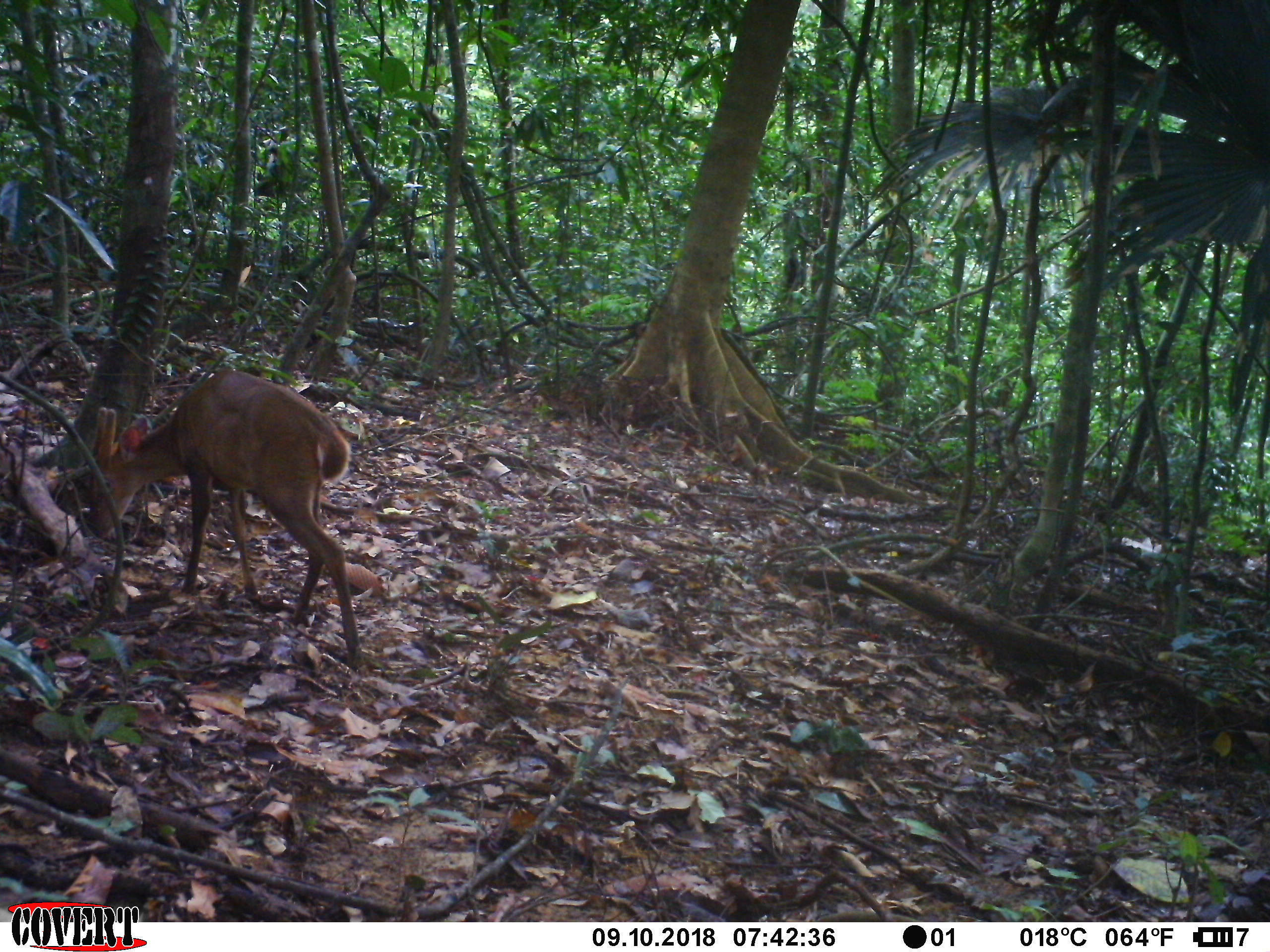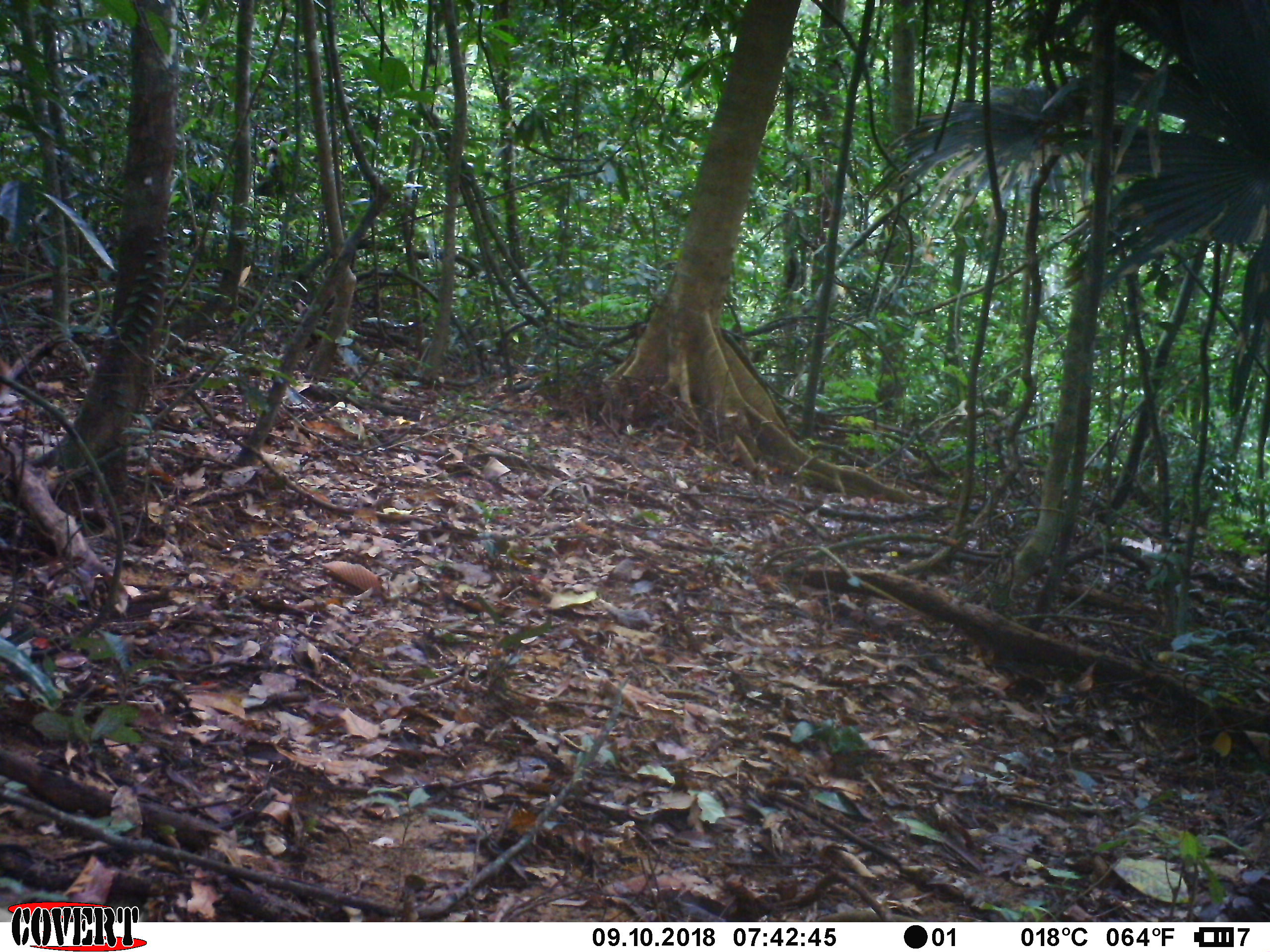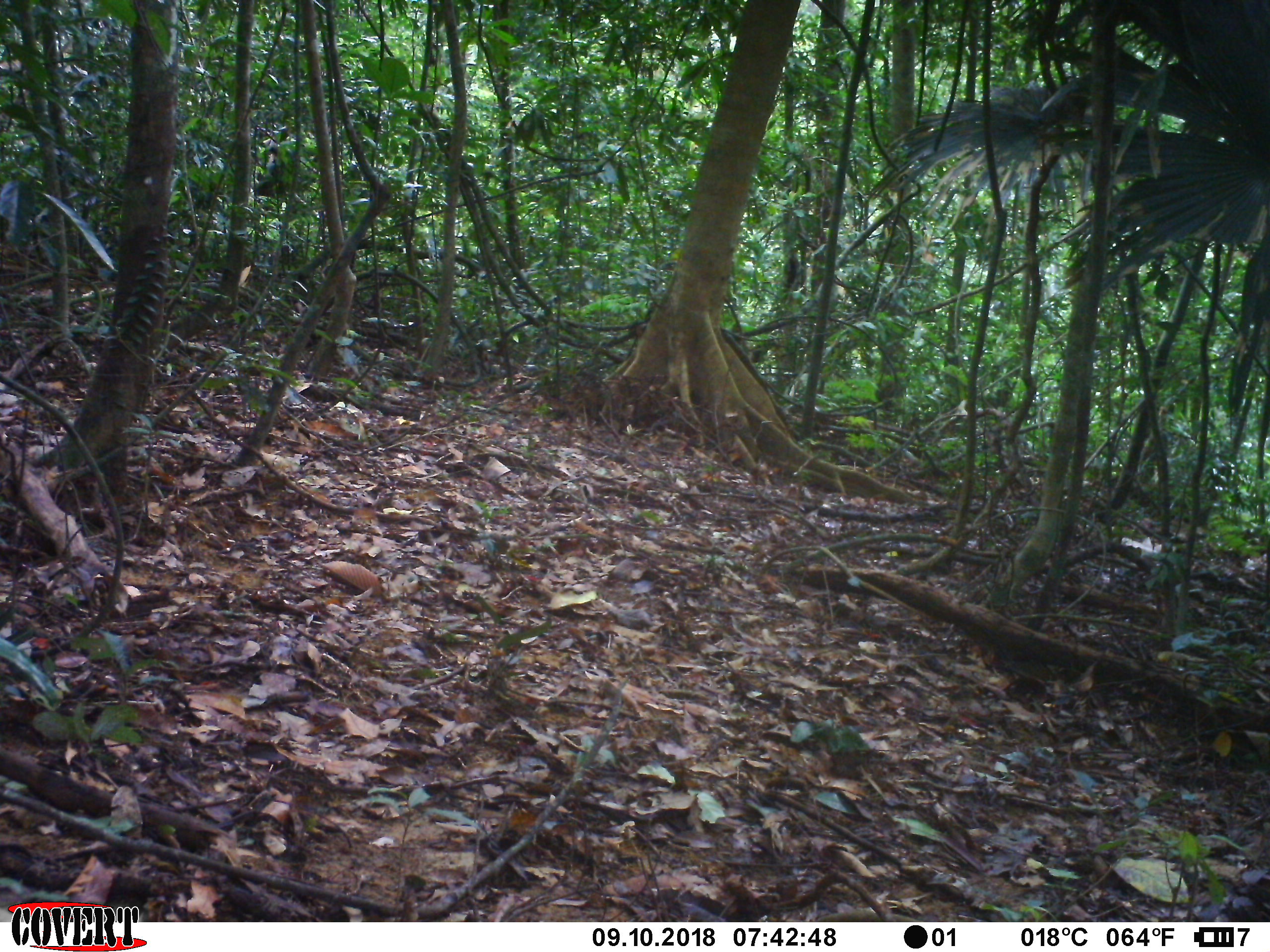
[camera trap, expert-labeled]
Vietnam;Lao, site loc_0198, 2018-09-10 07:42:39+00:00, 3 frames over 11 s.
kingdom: Animalia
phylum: Chordata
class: Mammalia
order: Artiodactyla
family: Cervidae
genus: Muntiacus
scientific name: Muntiacus vuquangensis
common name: large-antlered muntjac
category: large antlered muntjac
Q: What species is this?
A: Large antlered muntjac (large-antlered muntjac) (Muntiacus vuquangensis).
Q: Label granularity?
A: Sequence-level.